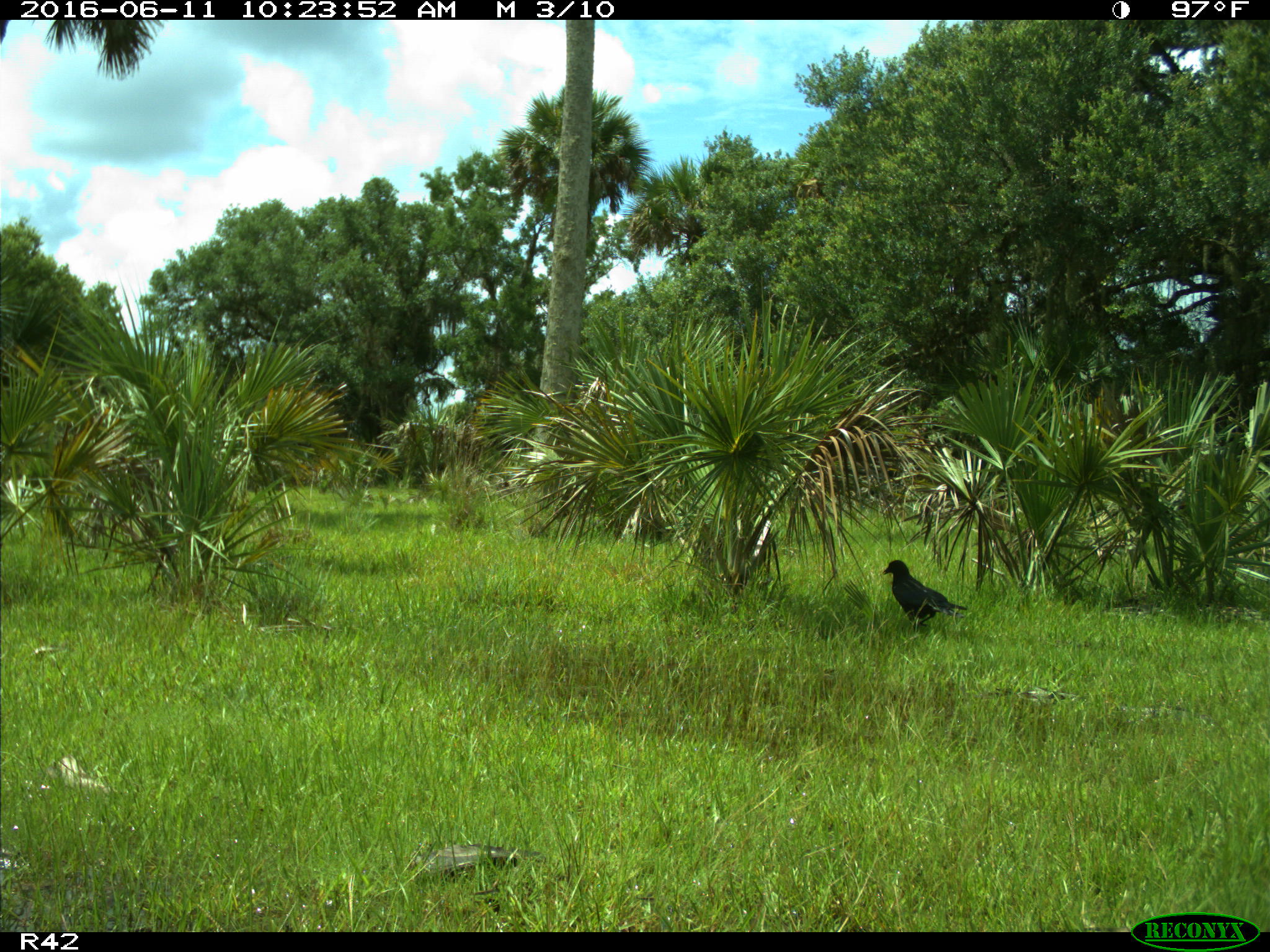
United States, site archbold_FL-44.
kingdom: Animalia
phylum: Chordata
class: Aves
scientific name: Aves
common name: birds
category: unidentified bird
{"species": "unidentified bird (birds) (Aves)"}